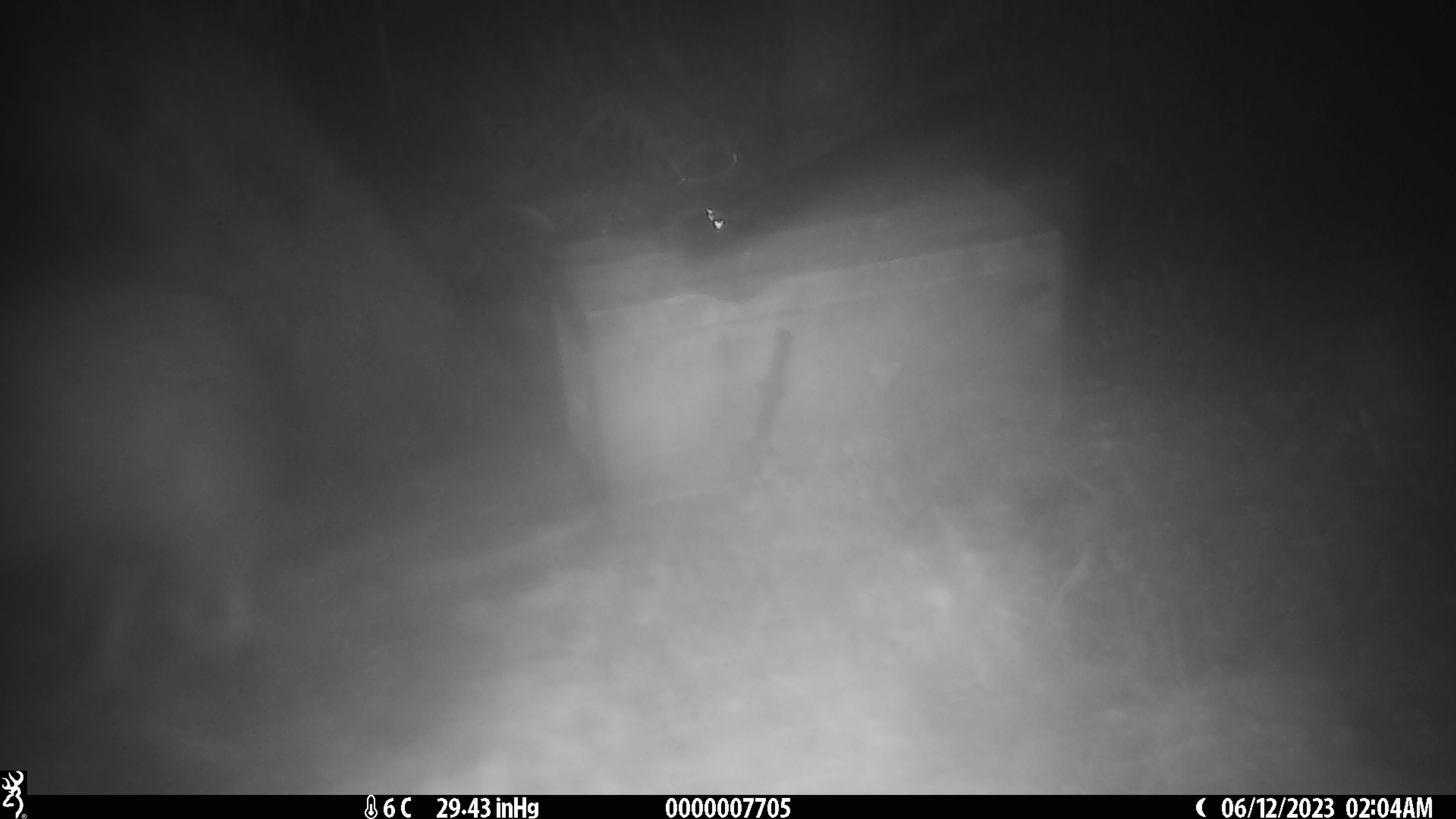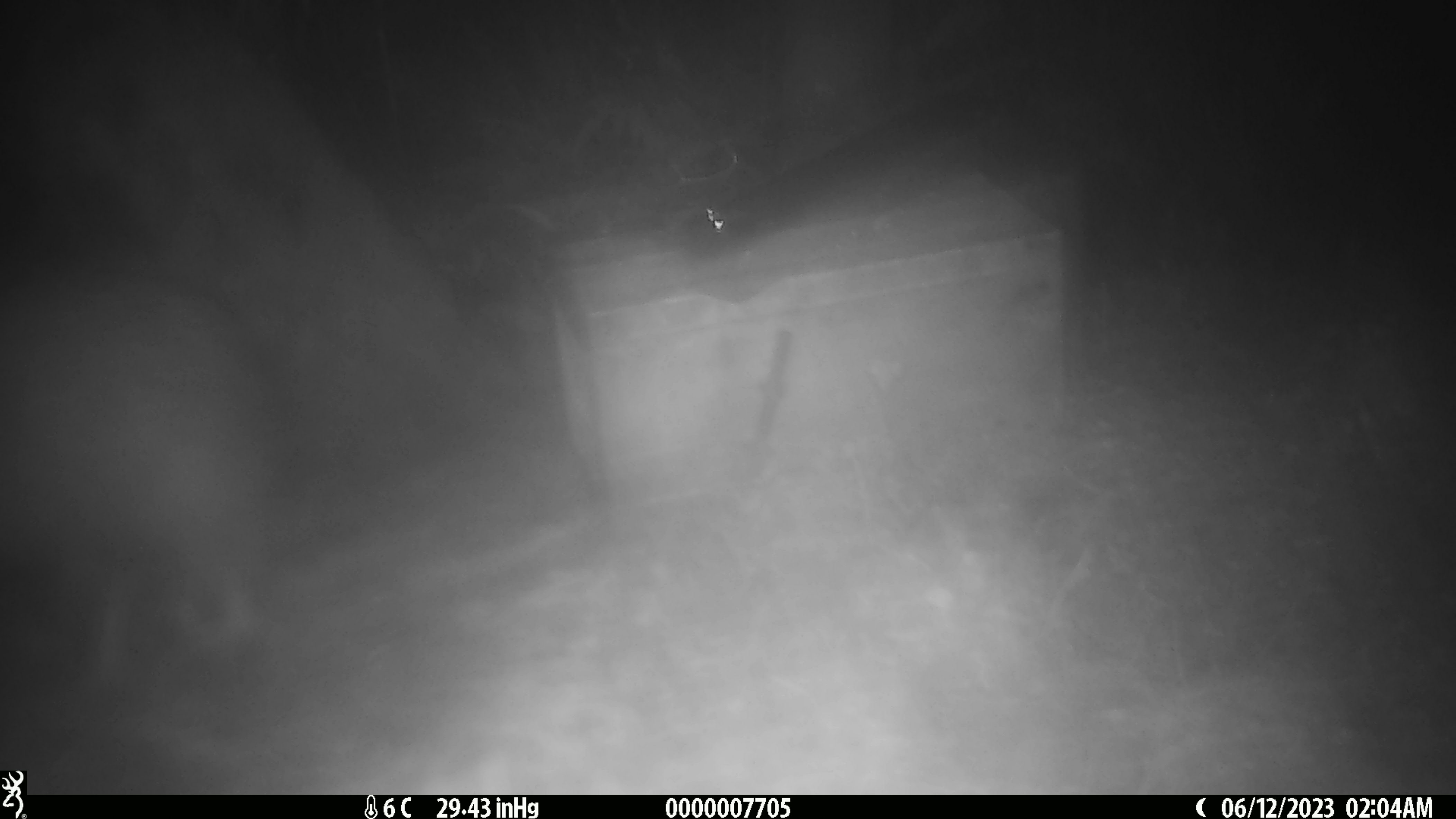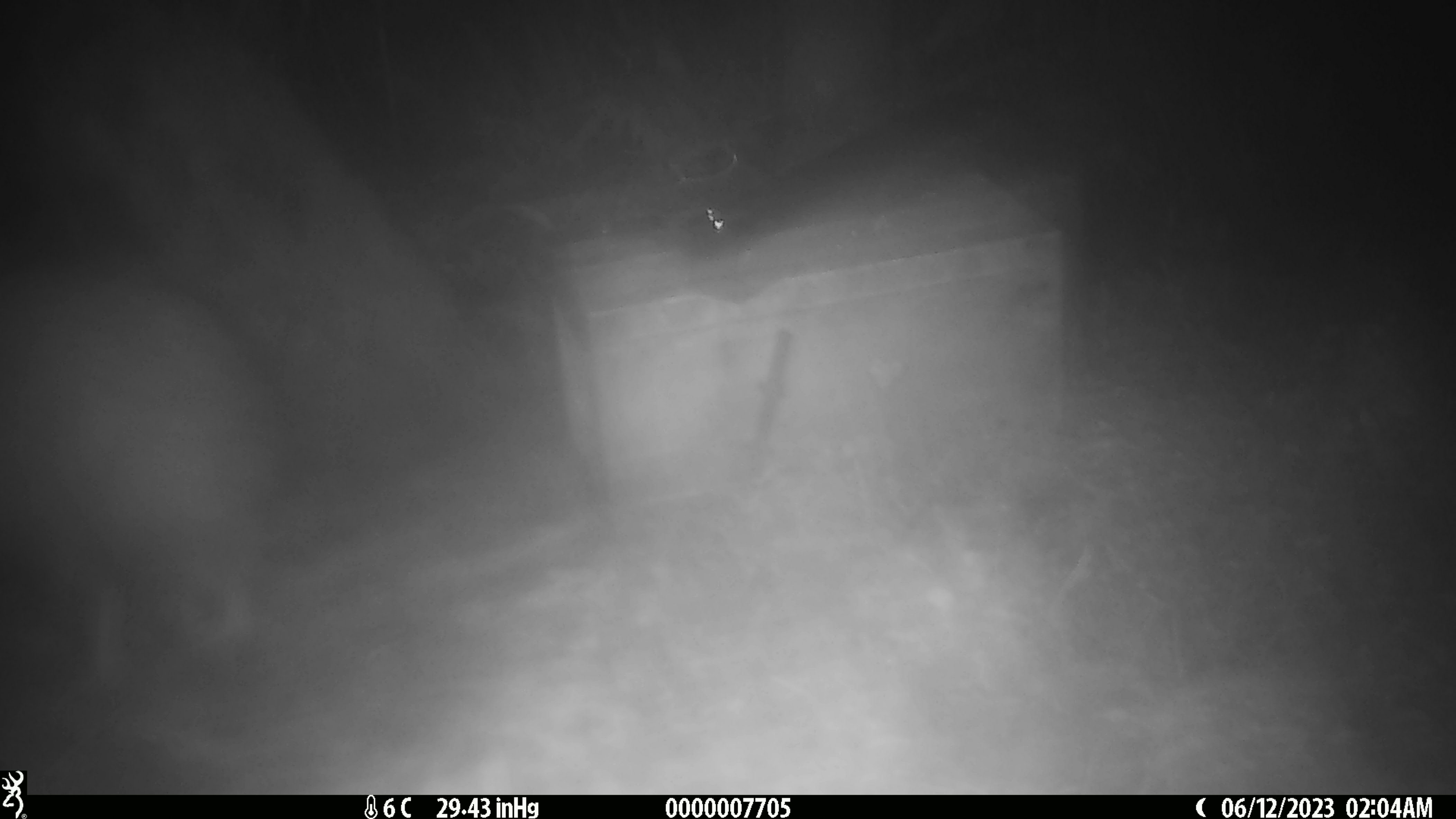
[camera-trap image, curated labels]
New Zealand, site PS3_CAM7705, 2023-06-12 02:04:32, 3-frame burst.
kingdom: Animalia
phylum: Chordata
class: Aves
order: Apterygiformes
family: Apterygidae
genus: Apteryx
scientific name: Apteryx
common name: kiwi